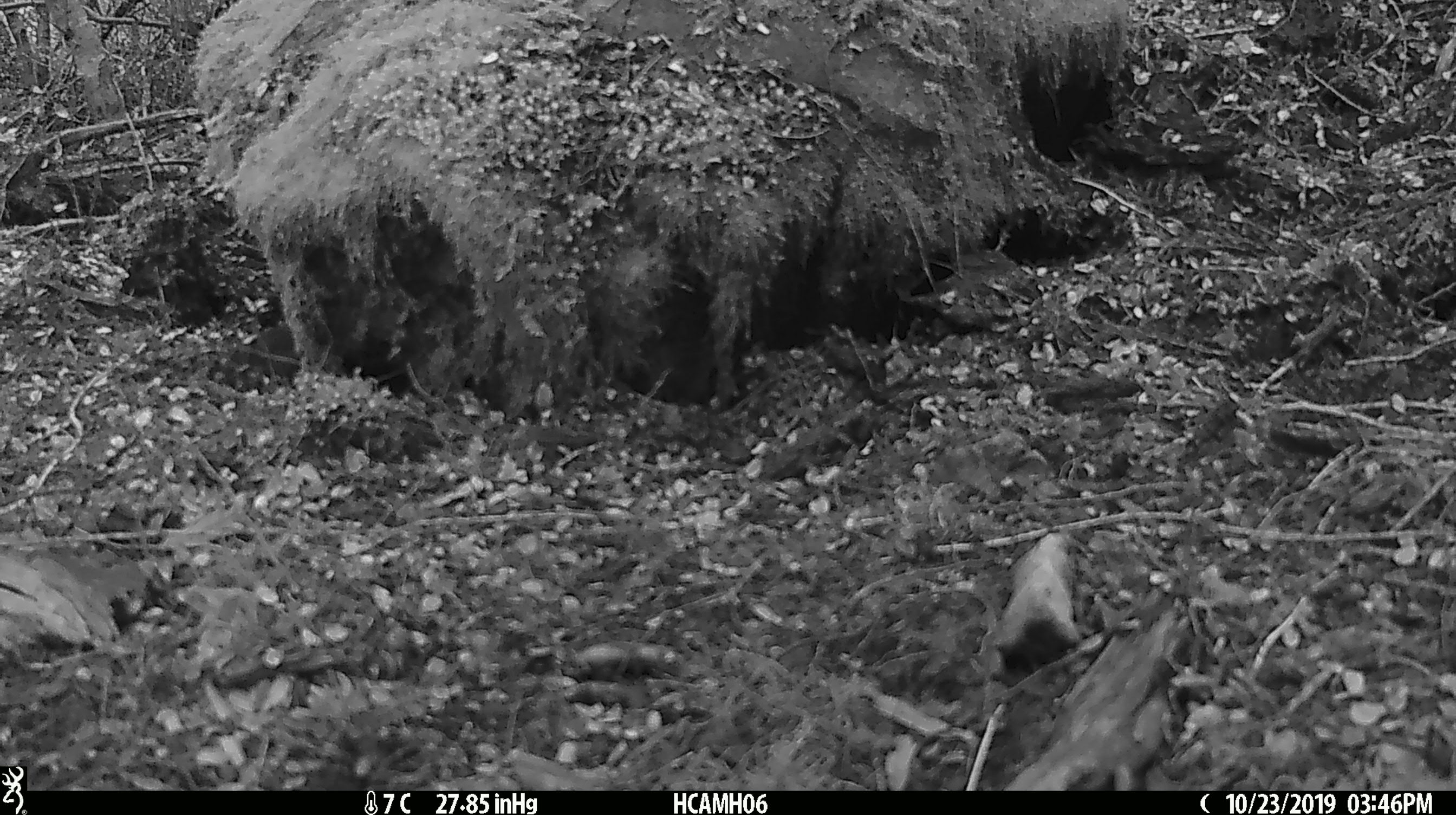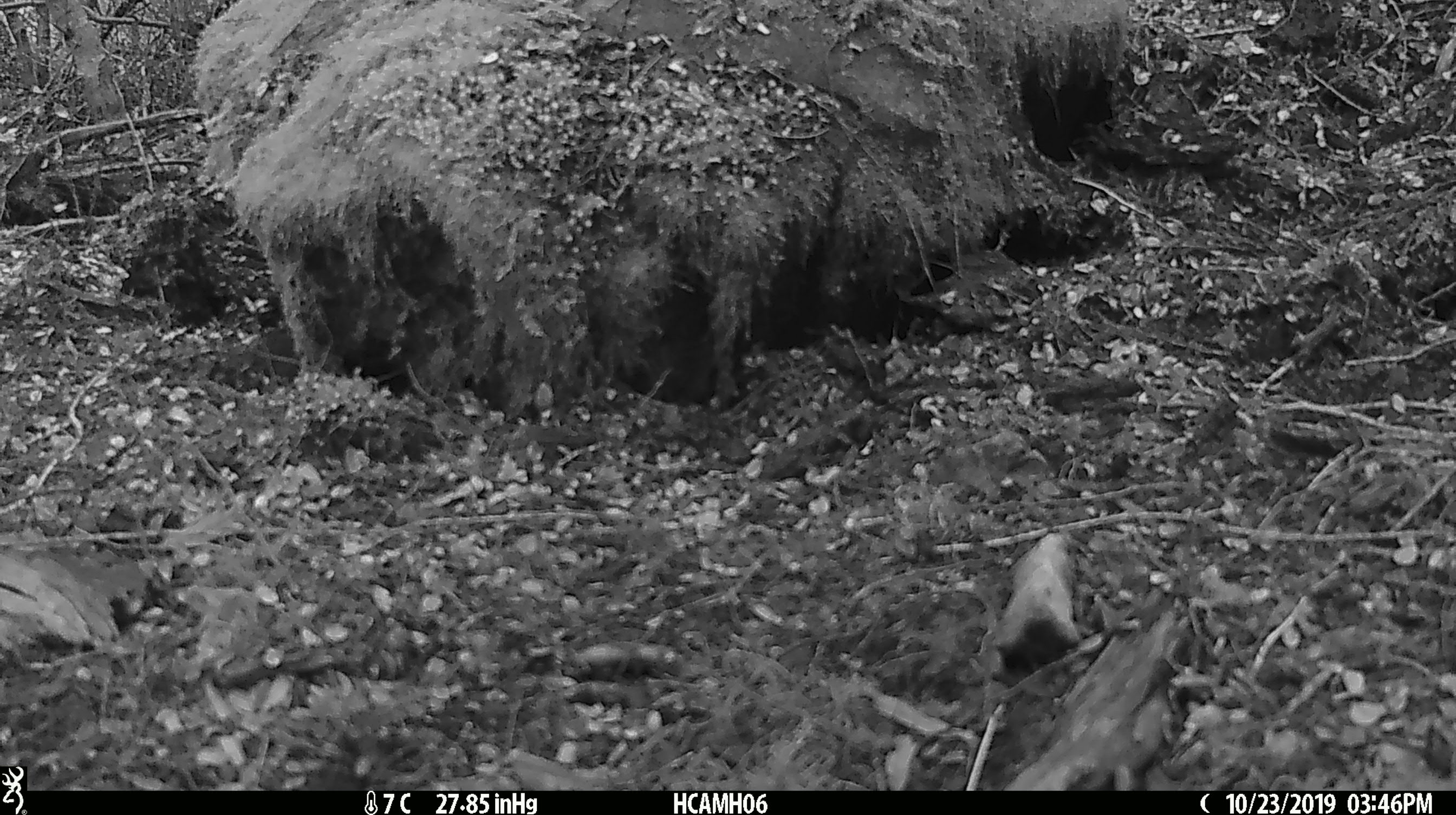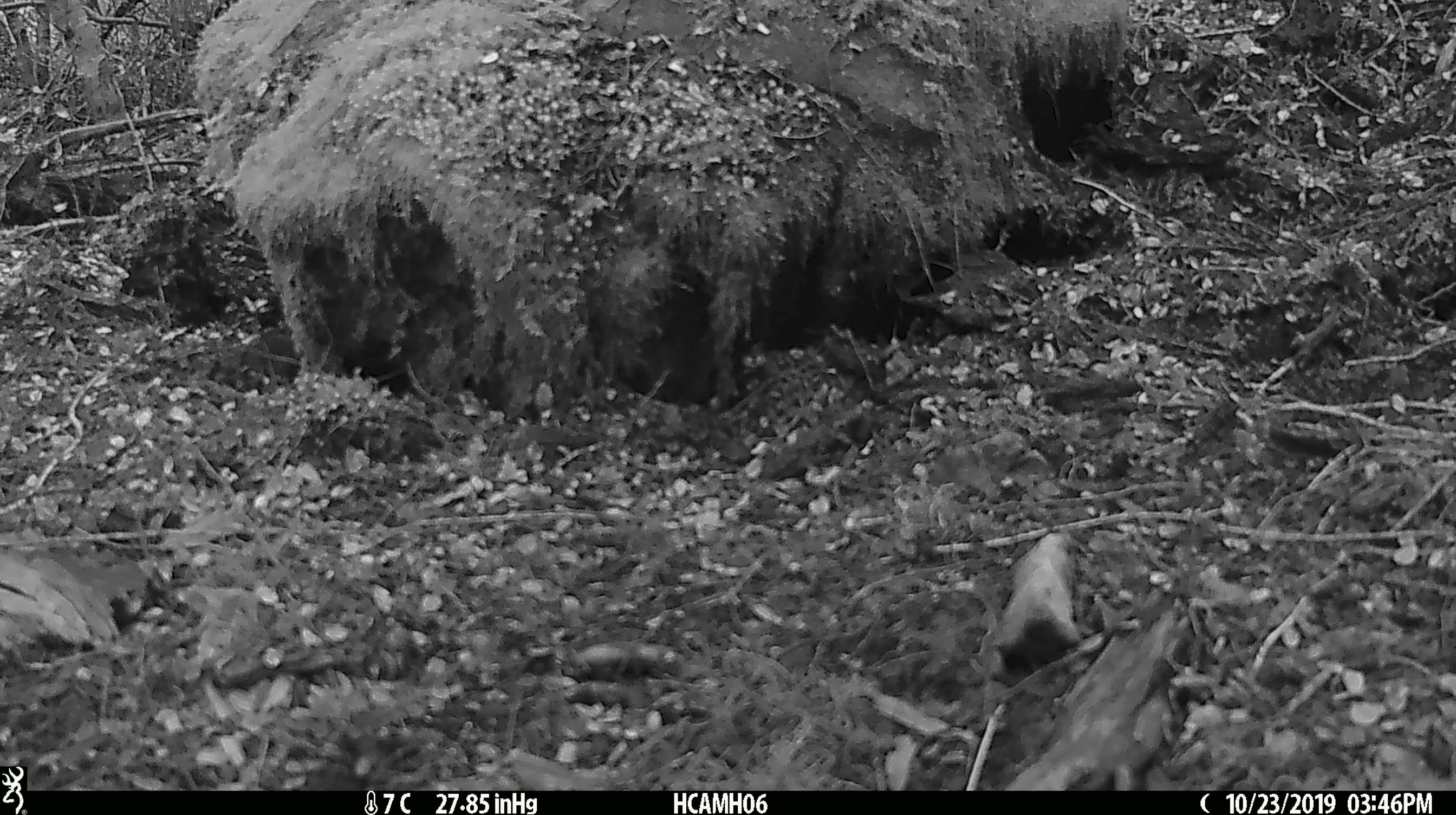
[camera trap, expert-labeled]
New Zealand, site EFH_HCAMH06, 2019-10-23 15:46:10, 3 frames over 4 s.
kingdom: Animalia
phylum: Chordata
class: Mammalia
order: Rodentia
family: Muridae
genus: Mus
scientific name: Mus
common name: mouse